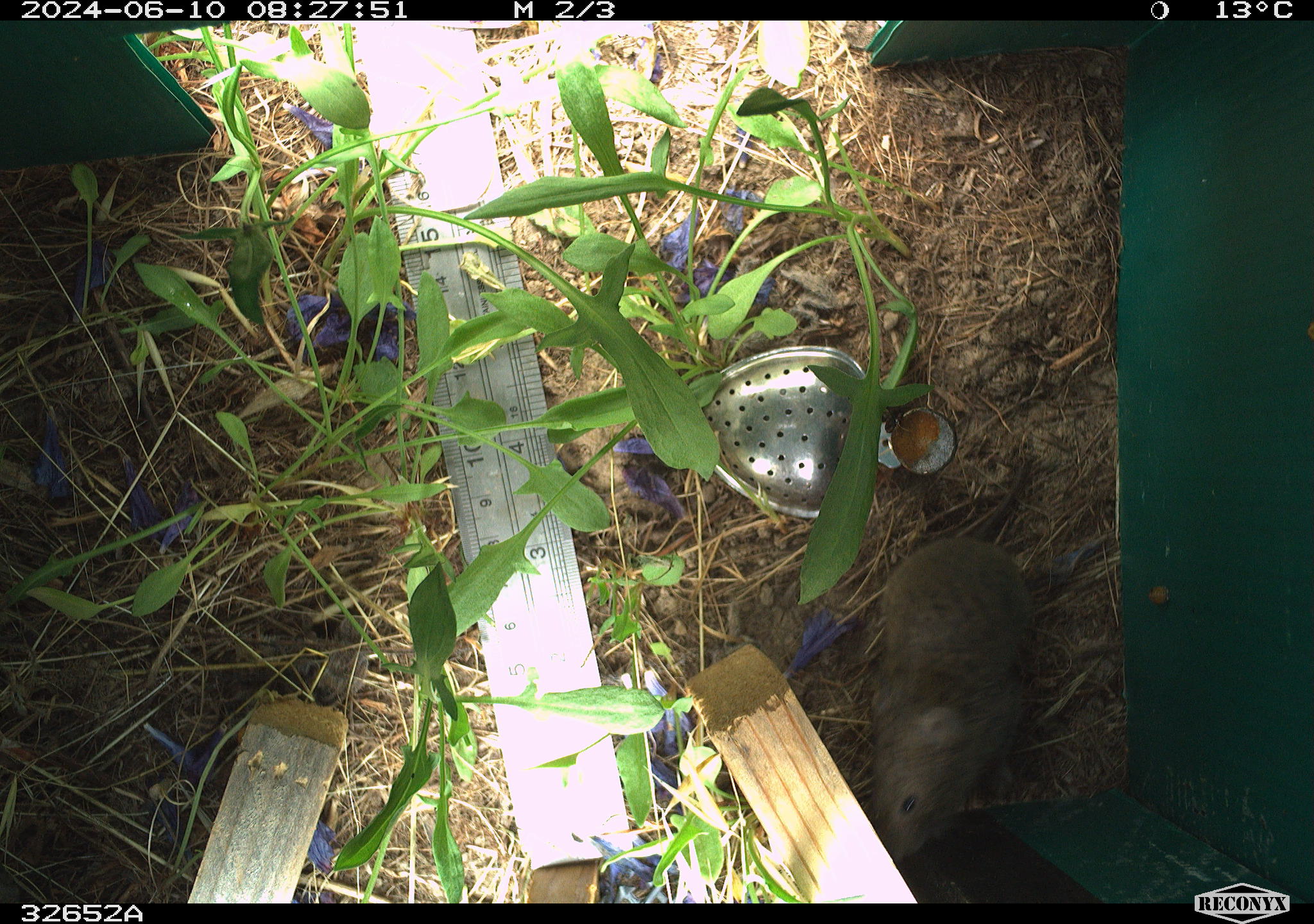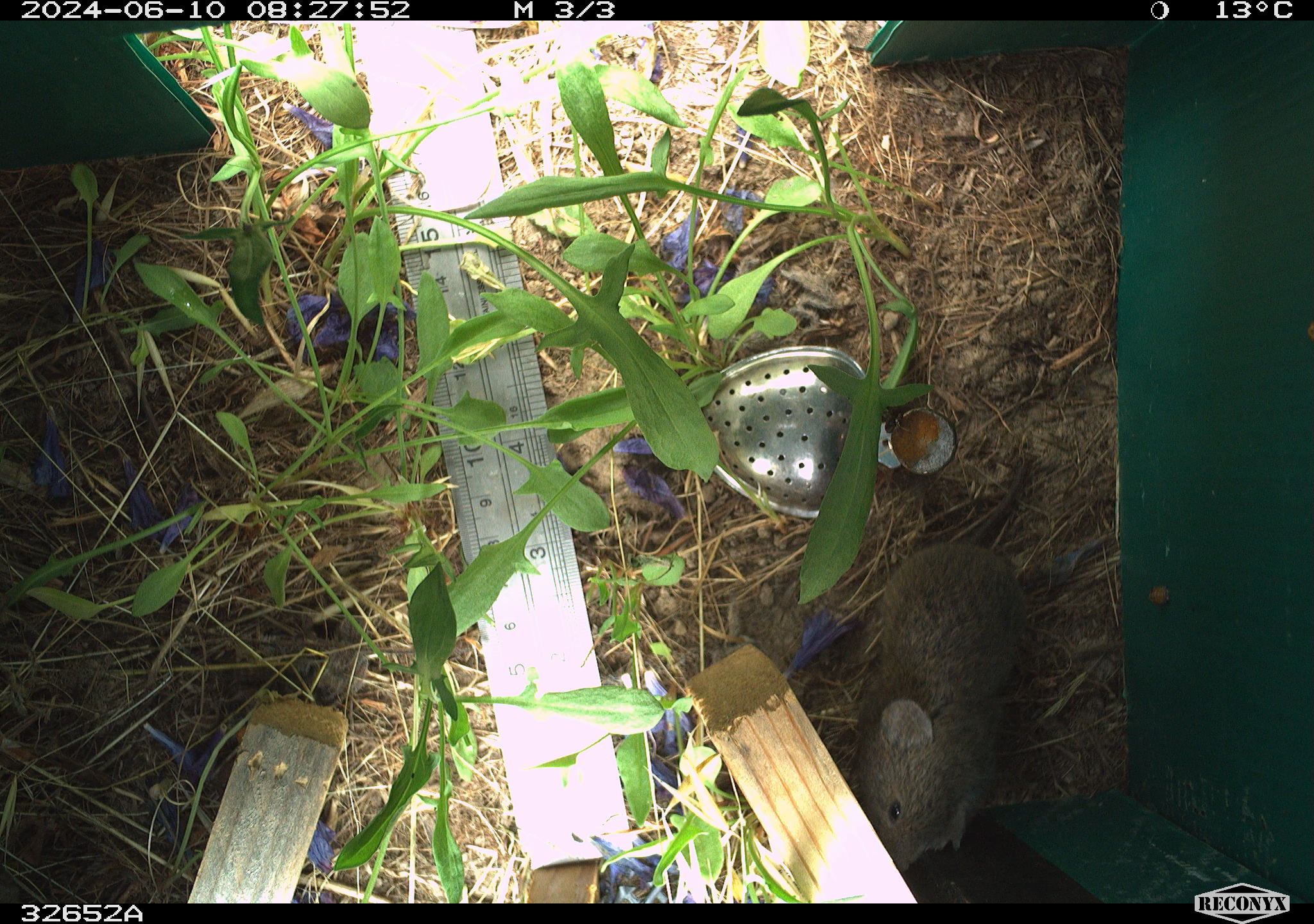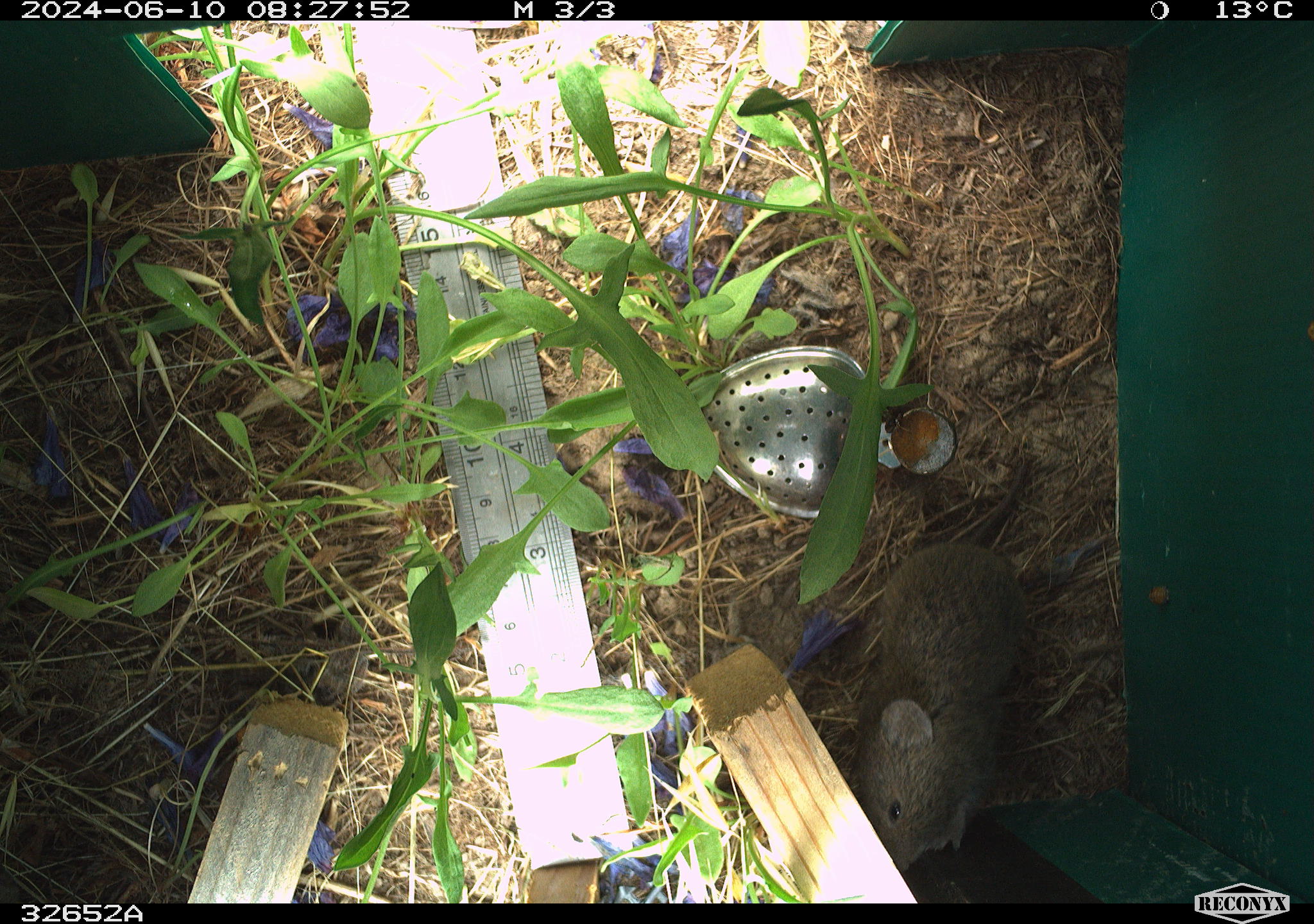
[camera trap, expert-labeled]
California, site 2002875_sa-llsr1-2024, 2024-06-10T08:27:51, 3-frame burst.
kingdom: Animalia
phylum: Chordata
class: Mammalia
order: Rodentia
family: Cricetidae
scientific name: Arvicolinae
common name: voles, lemmings, and muskrats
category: arvicolinae subfamily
Arvicolinae subfamily (voles, lemmings, and muskrats) (Arvicolinae).